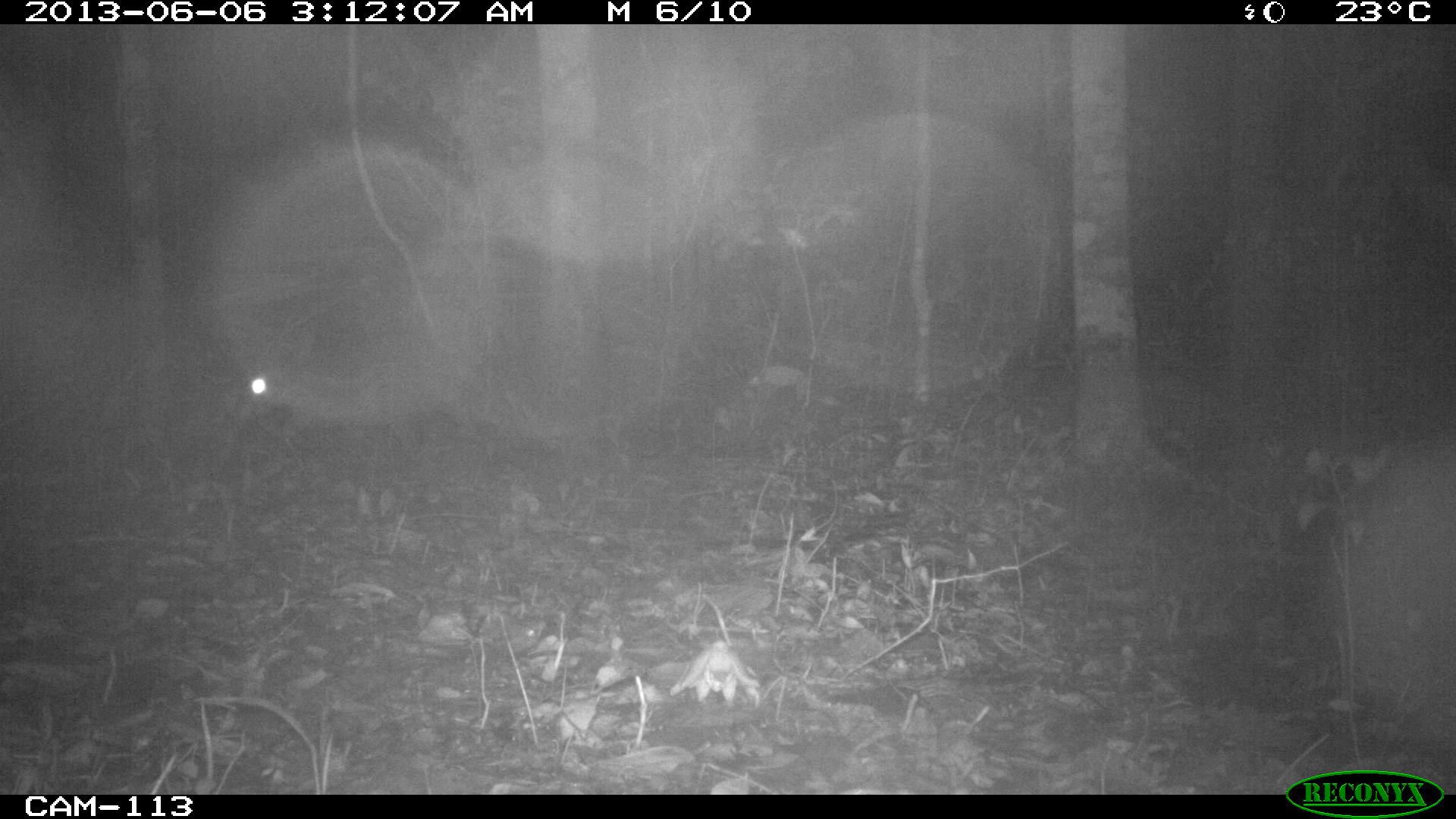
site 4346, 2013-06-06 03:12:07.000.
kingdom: Animalia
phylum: Chordata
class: Mammalia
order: Rodentia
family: Cuniculidae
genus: Cuniculus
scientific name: Cuniculus paca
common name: lowland paca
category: agouti paca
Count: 1.